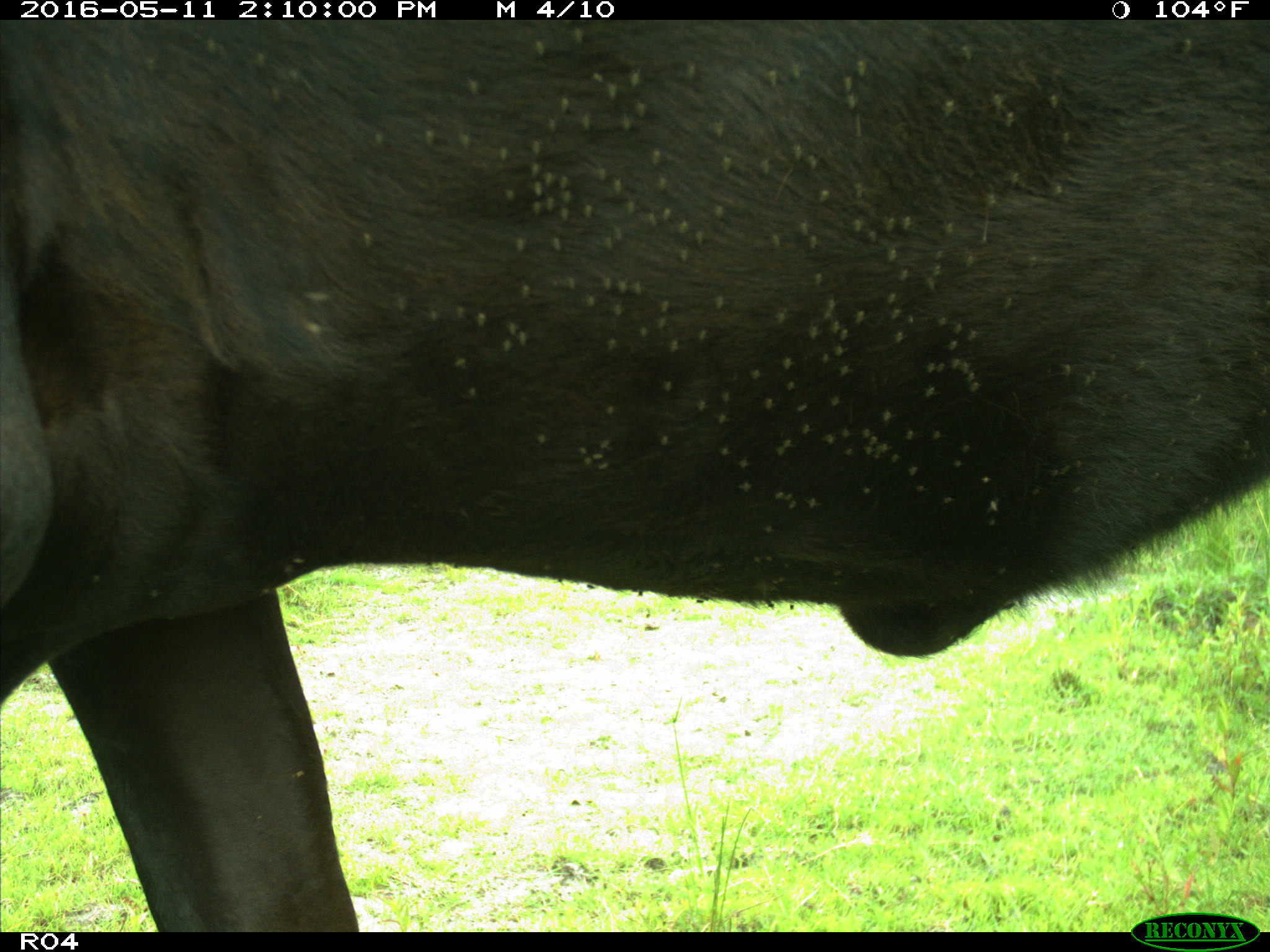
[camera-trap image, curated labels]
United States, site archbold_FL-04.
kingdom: Animalia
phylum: Chordata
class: Mammalia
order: Artiodactyla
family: Bovidae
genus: Bos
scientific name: Bos taurus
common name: domestic cow